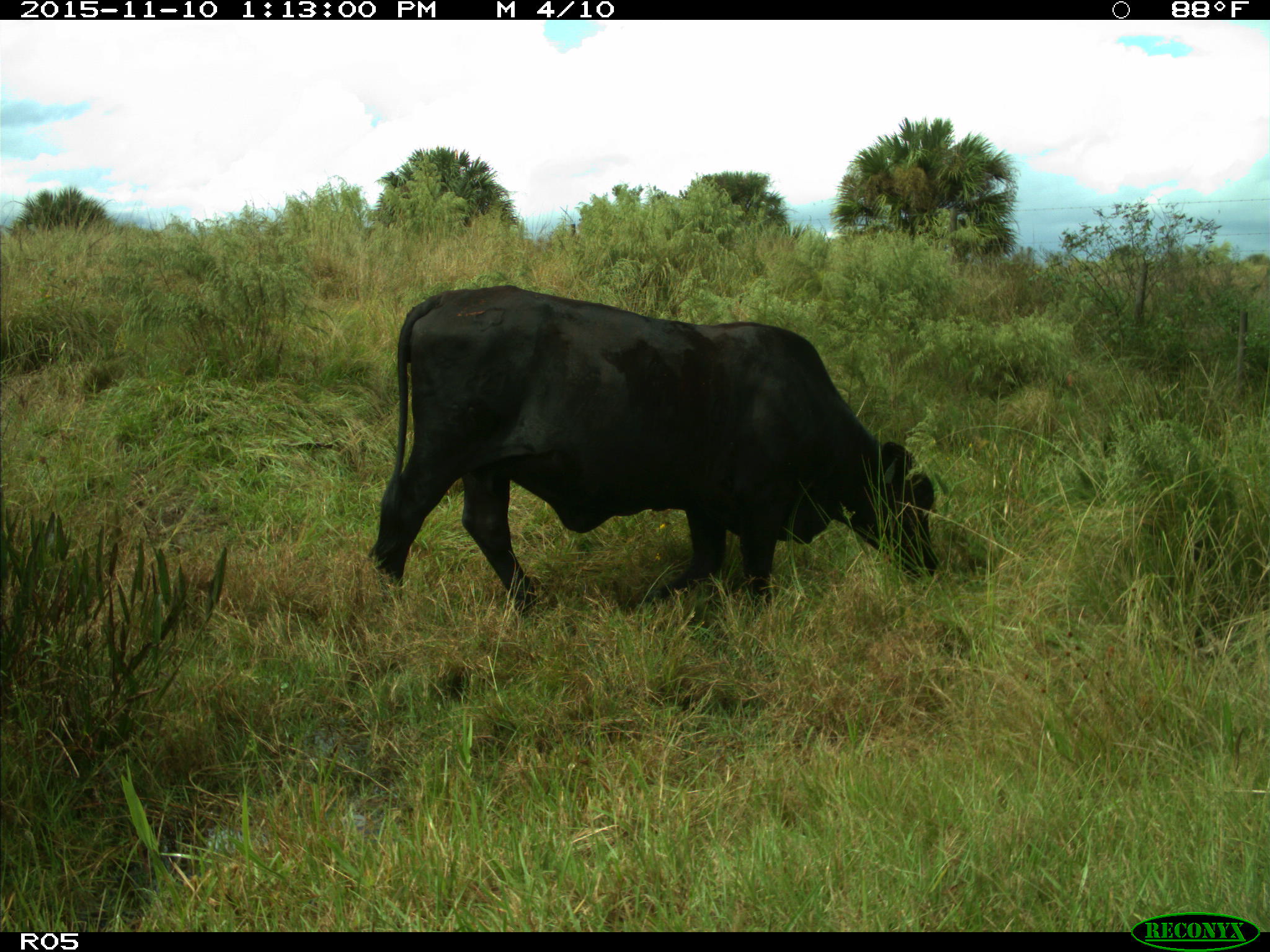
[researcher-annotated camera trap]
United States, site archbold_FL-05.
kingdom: Animalia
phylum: Chordata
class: Mammalia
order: Artiodactyla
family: Bovidae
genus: Bos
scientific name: Bos taurus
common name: domestic cow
Bos taurus (domestic cow).